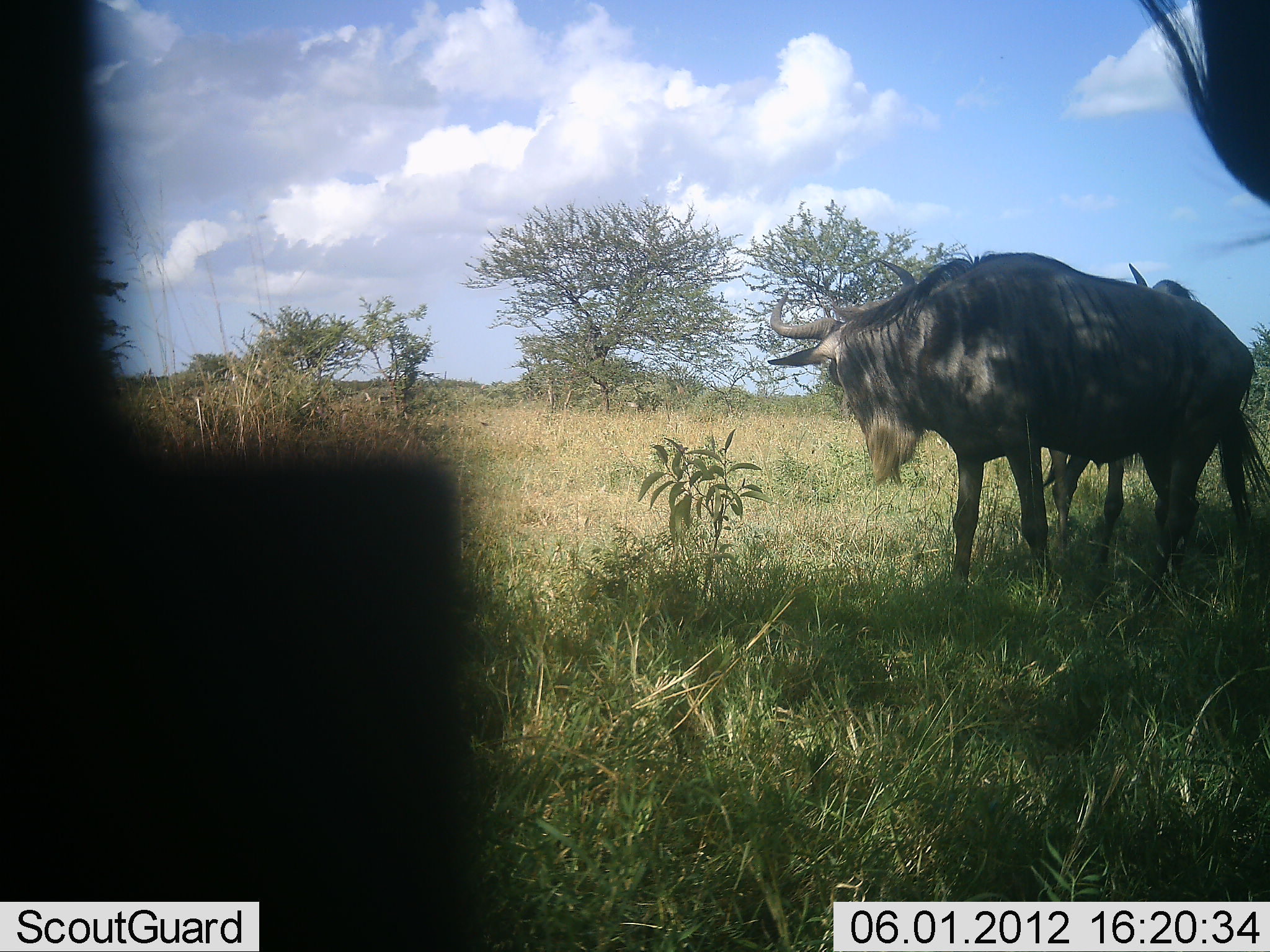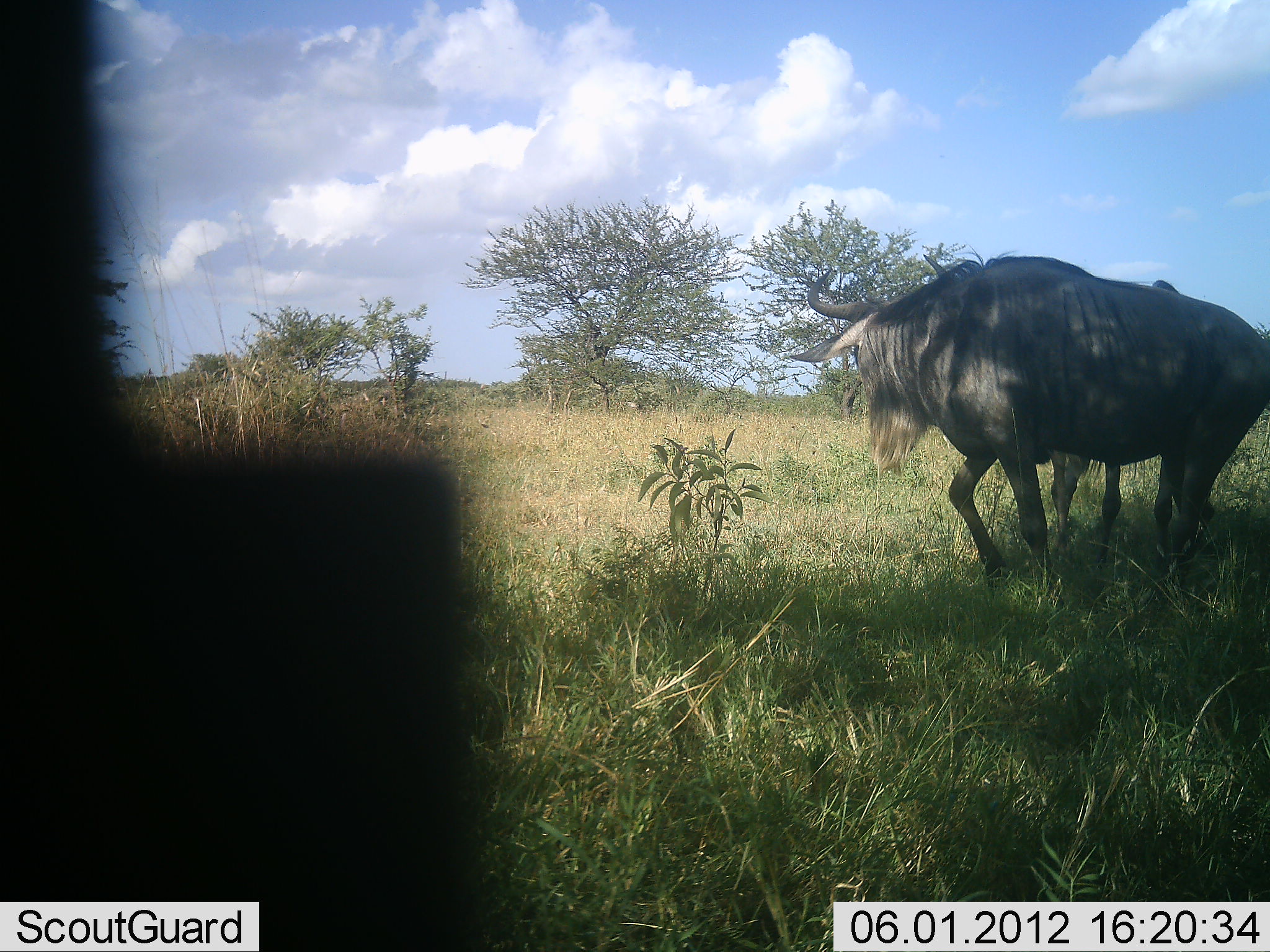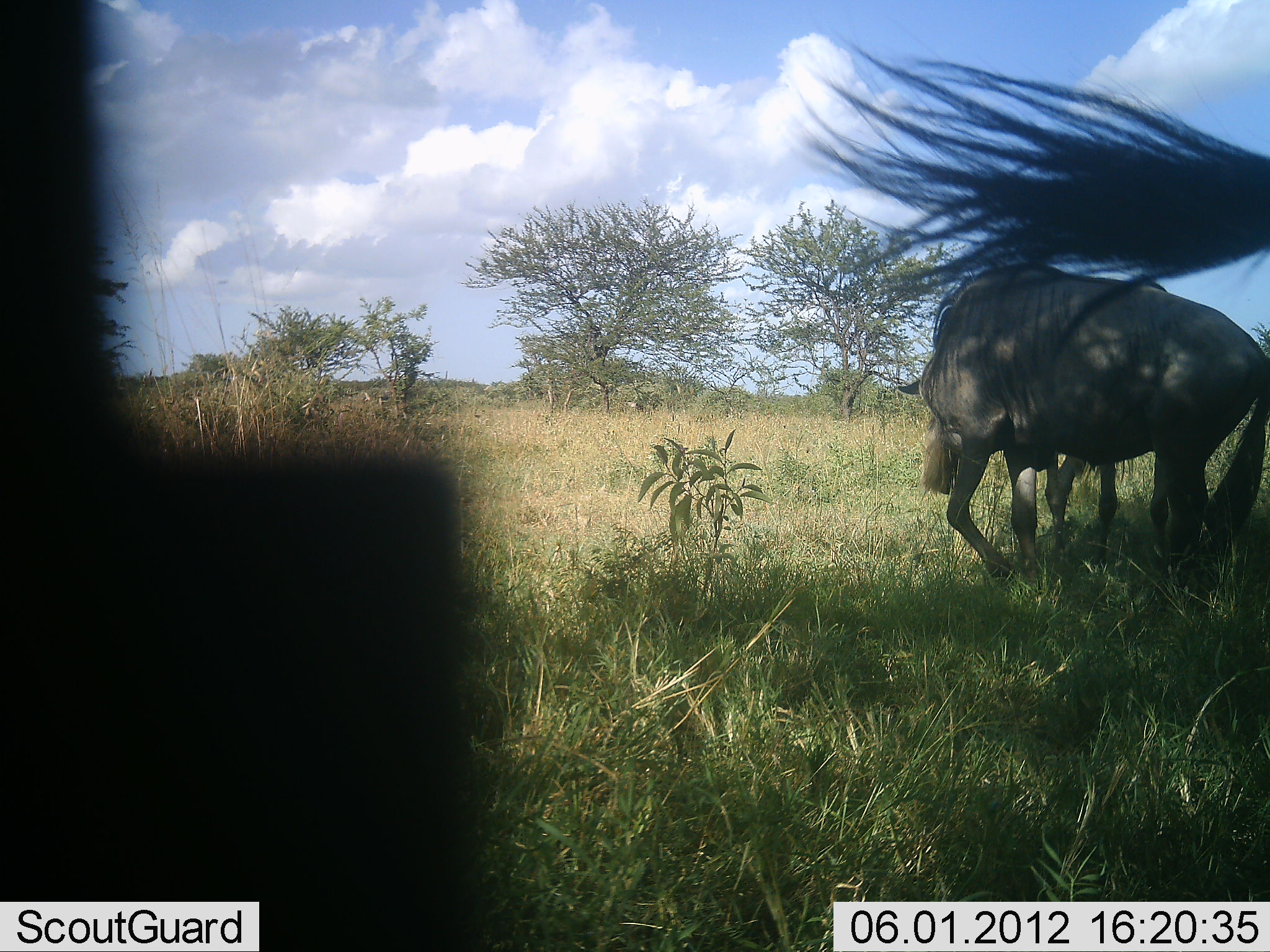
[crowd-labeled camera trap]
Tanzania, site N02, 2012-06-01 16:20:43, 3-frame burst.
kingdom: Animalia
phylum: Chordata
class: Mammalia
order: Artiodactyla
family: Bovidae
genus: Connochaetes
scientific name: Connochaetes taurinus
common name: blue wildebeest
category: wildebeest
Wildebeest (blue wildebeest) (Connochaetes taurinus), count 3. Behavior (volunteer vote fractions): standing 90%, resting 10%, moving 40%, interacting 20%. Young present (vote fraction): 0%. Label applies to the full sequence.